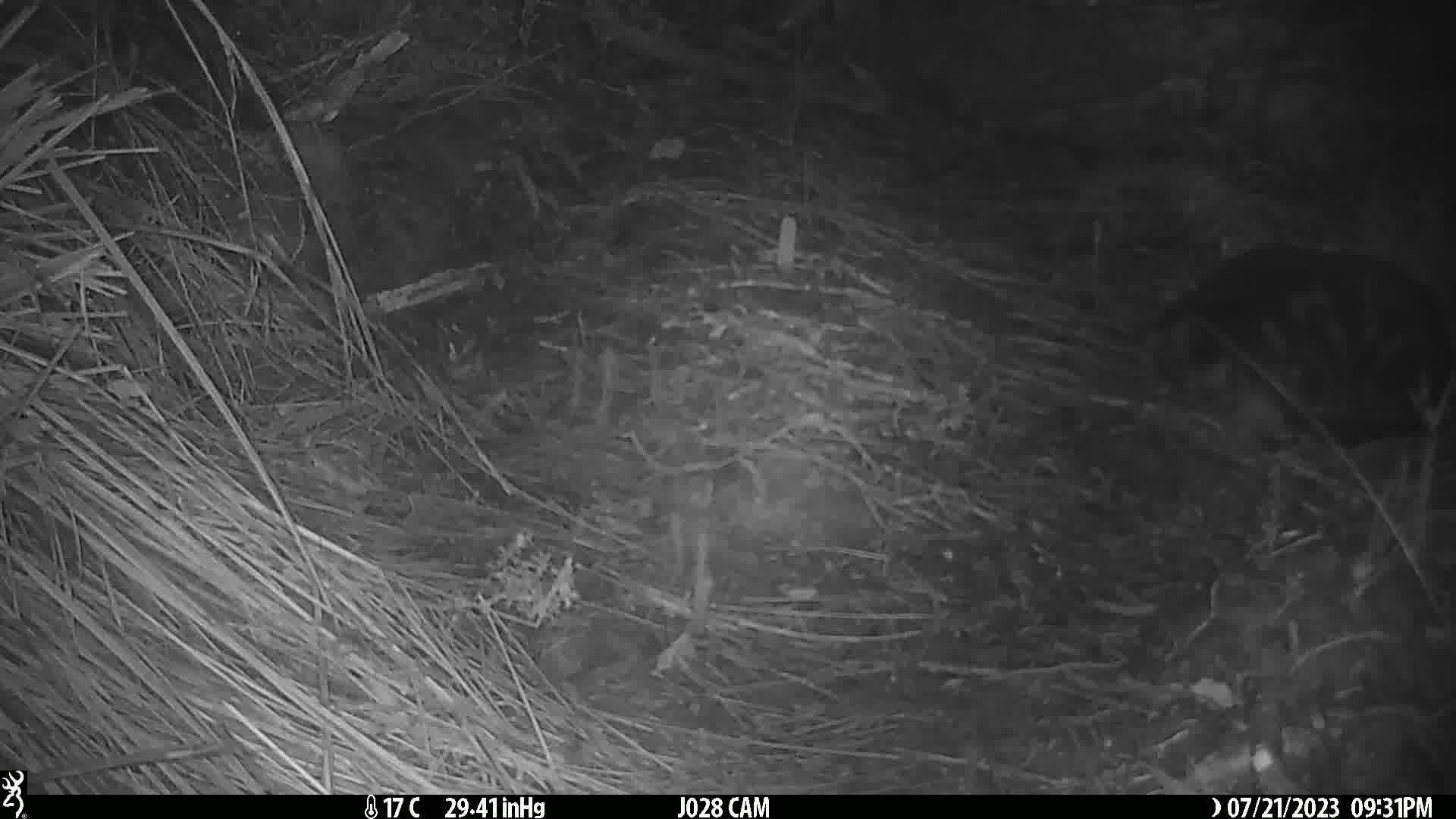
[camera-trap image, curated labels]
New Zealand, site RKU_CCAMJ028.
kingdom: Animalia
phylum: Chordata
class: Mammalia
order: Carnivora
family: Felidae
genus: Felis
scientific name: Felis catus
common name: domestic cat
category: cat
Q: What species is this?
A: Cat (domestic cat) (Felis catus).